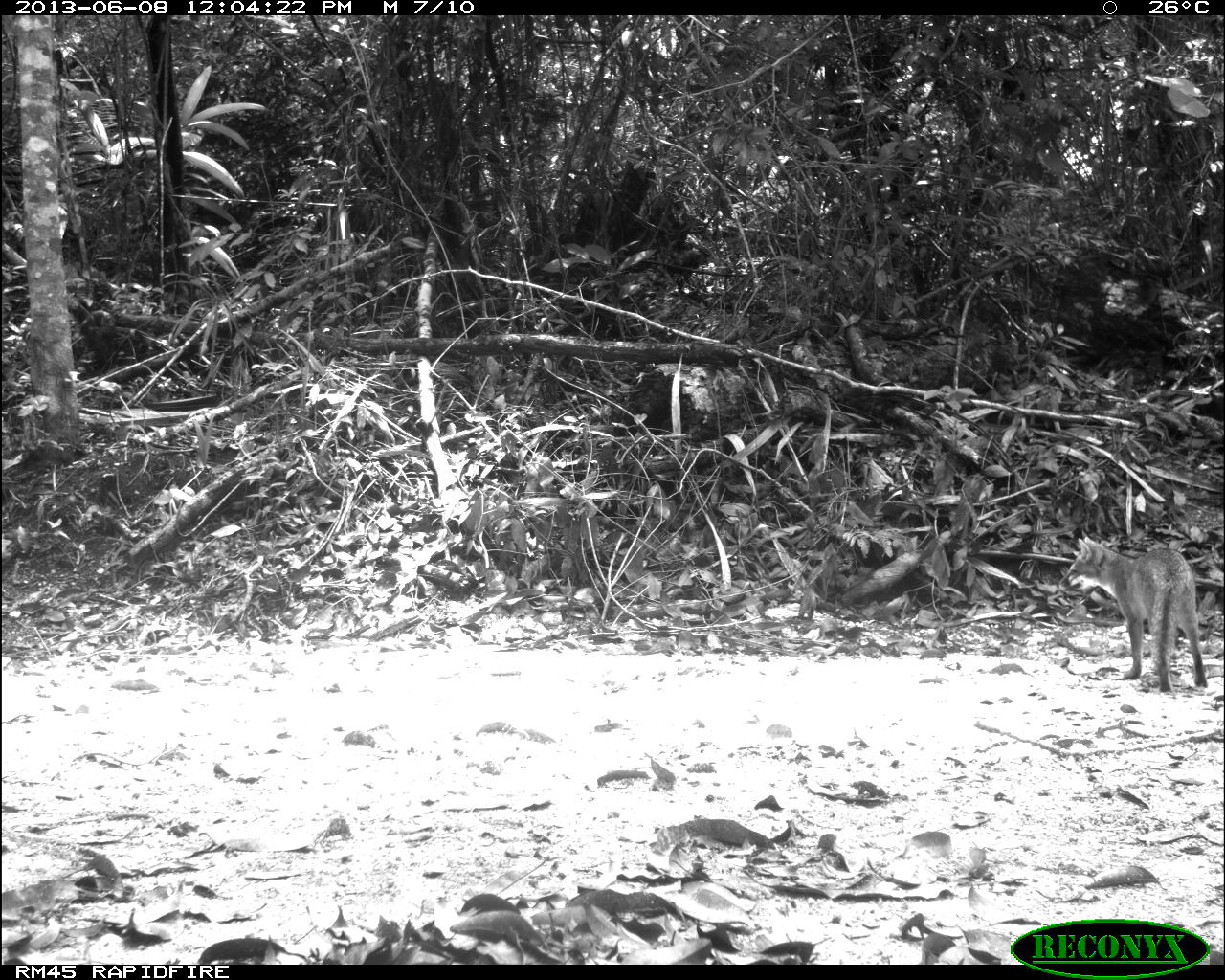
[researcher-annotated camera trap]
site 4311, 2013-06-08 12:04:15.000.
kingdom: Animalia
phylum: Chordata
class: Mammalia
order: Carnivora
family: Canidae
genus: Urocyon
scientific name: Urocyon cinereoargenteus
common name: gray fox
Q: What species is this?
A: Urocyon cinereoargenteus (gray fox).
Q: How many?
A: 1.